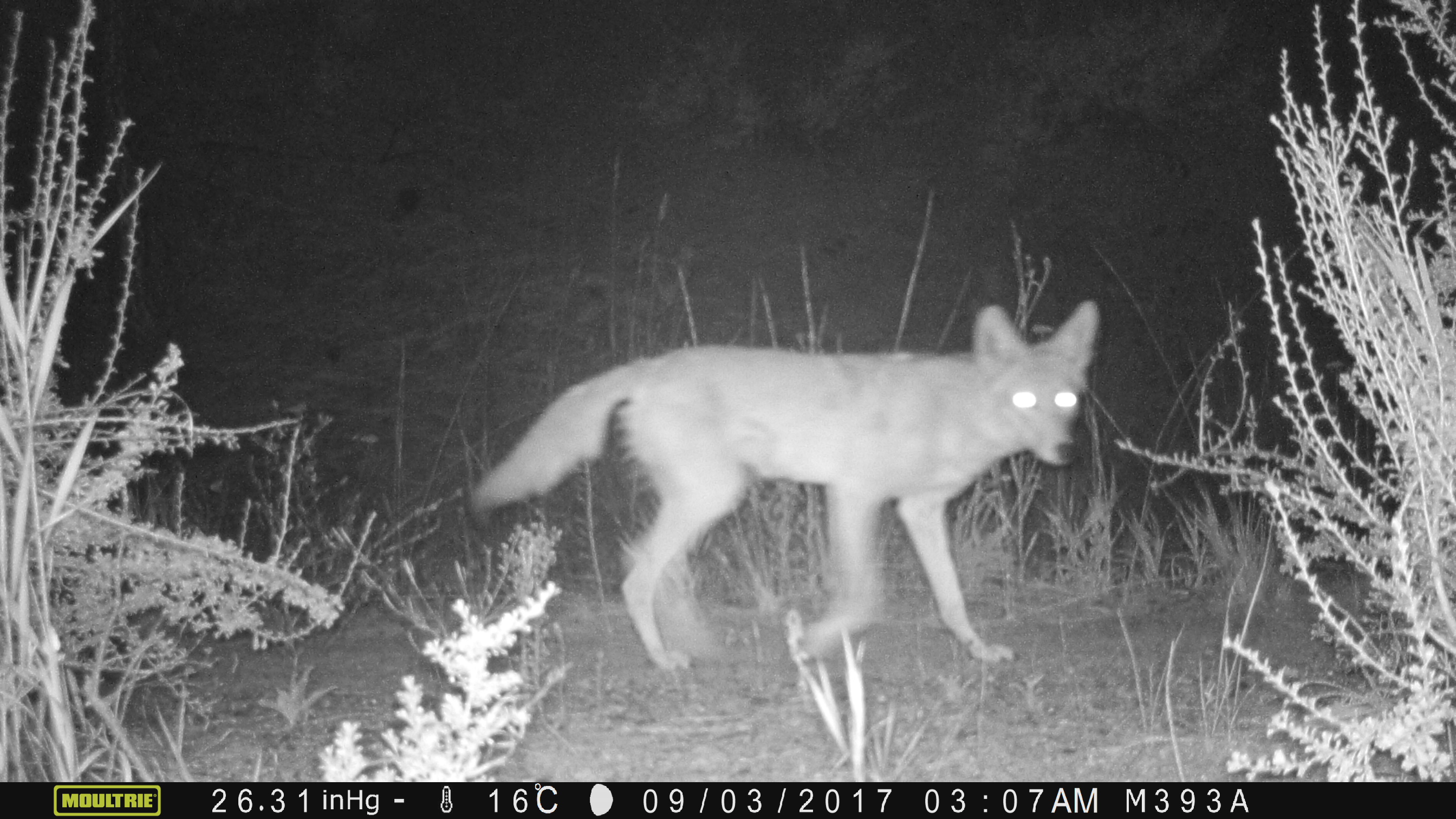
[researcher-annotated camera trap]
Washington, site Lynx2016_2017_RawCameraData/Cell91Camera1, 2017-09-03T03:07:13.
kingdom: Animalia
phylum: Chordata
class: Mammalia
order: Carnivora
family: Canidae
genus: Canis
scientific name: Canis latrans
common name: coyote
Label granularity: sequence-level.